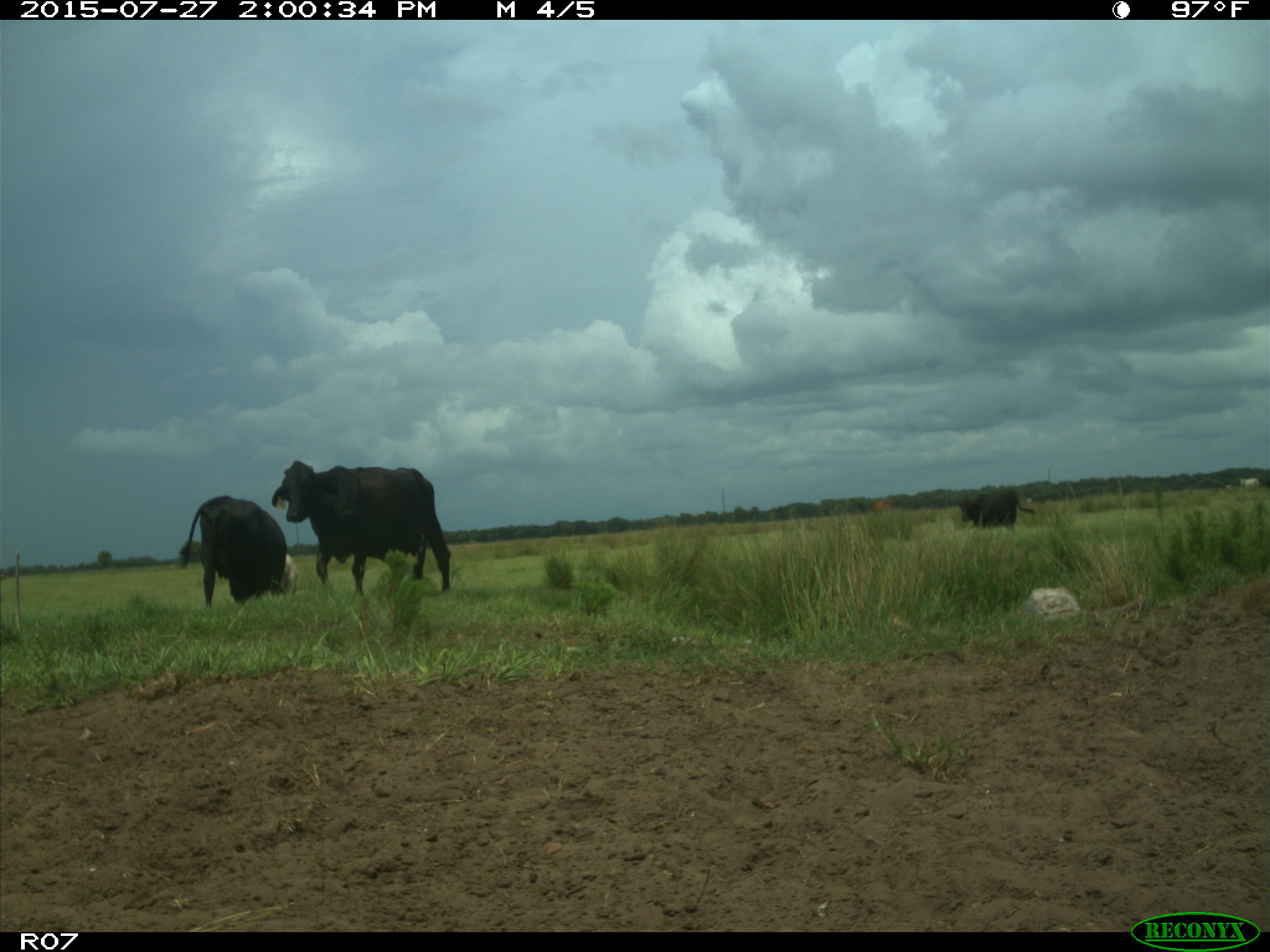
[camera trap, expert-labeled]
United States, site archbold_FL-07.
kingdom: Animalia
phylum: Chordata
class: Mammalia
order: Artiodactyla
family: Bovidae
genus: Bos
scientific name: Bos taurus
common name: domestic cow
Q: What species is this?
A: Bos taurus (domestic cow).